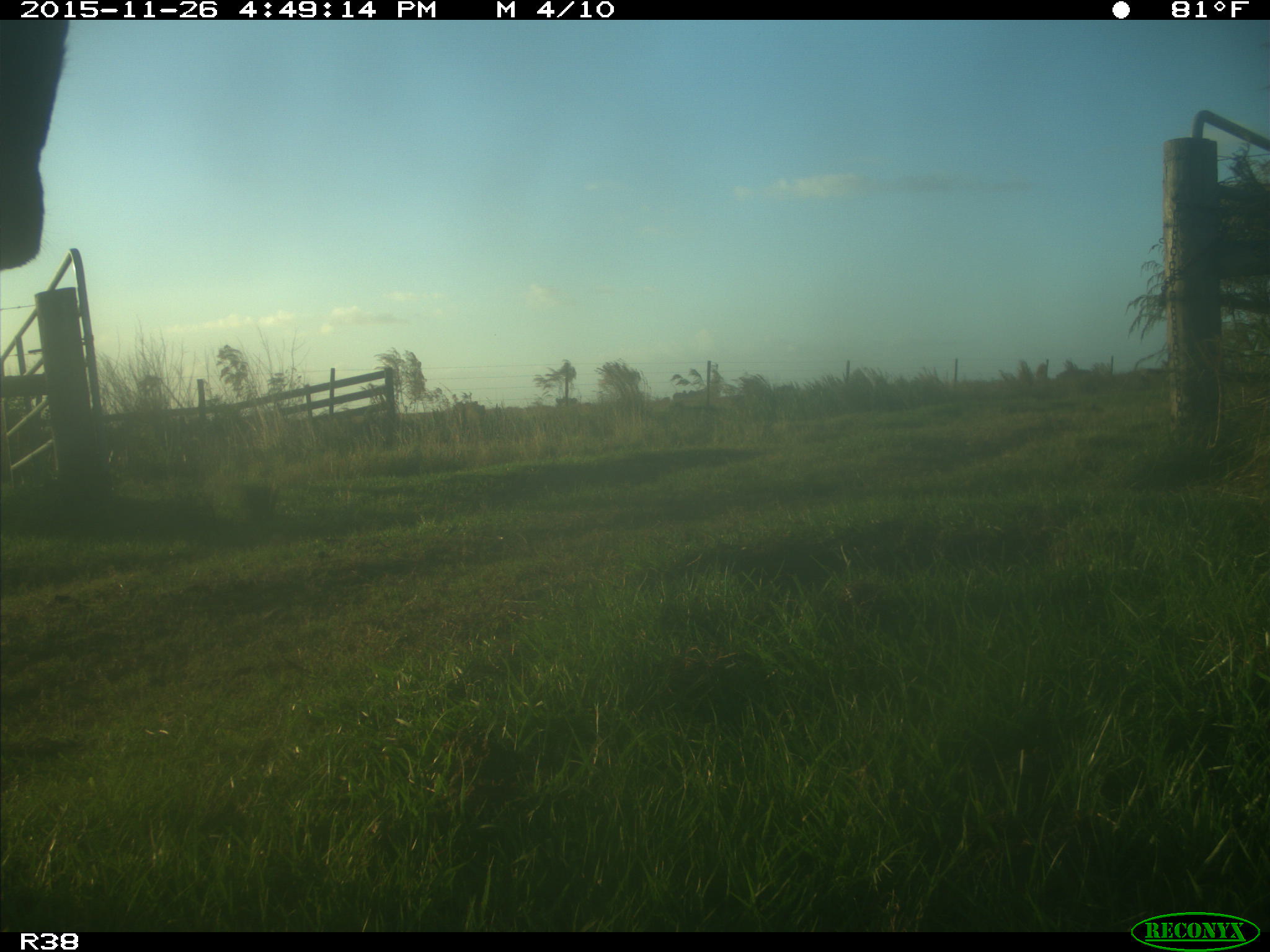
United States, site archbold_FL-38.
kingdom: Animalia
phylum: Chordata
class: Mammalia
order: Artiodactyla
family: Bovidae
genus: Bos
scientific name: Bos taurus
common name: domestic cow